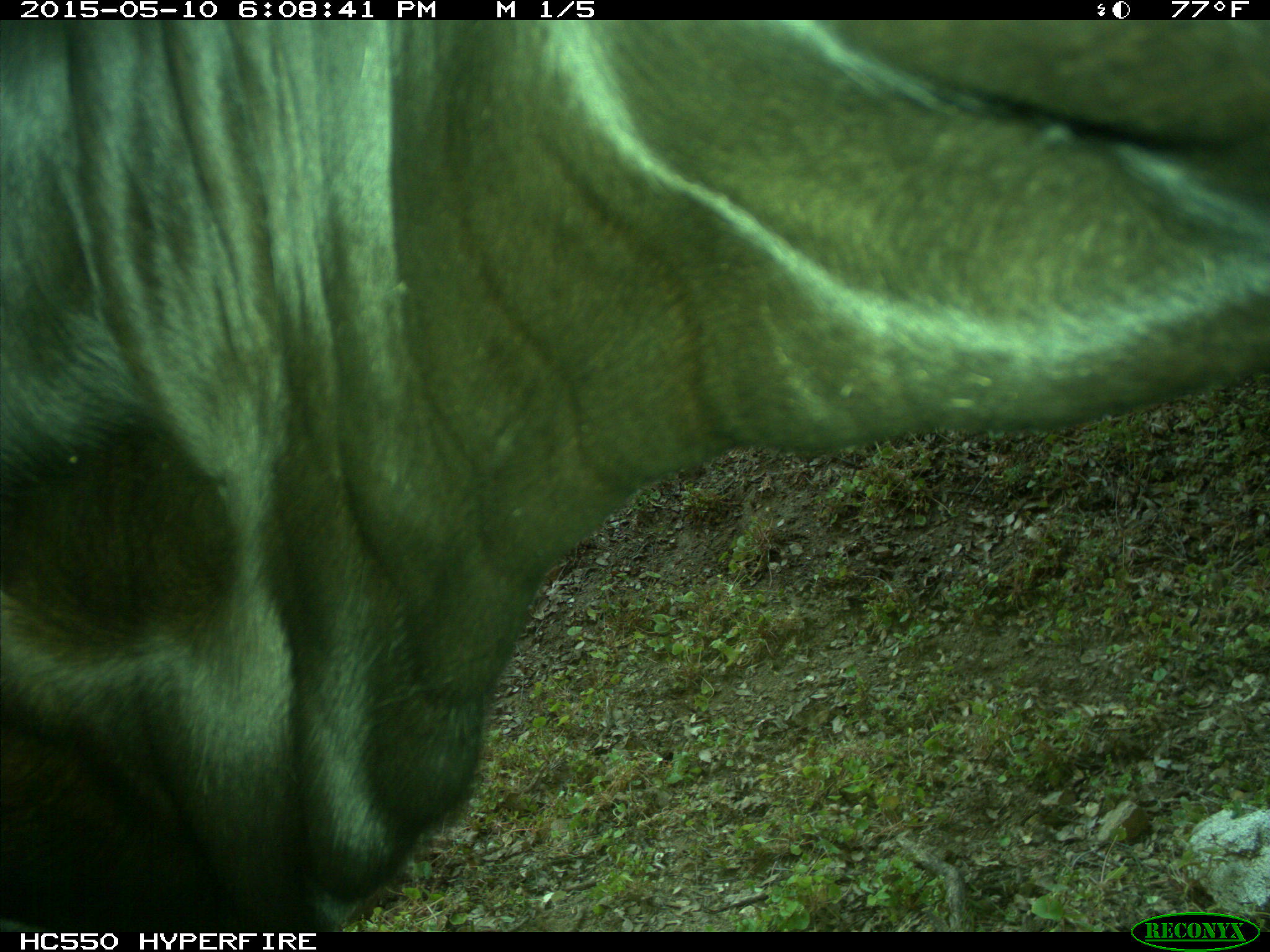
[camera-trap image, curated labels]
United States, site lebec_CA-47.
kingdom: Animalia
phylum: Chordata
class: Mammalia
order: Artiodactyla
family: Bovidae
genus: Bos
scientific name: Bos taurus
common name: domestic cow